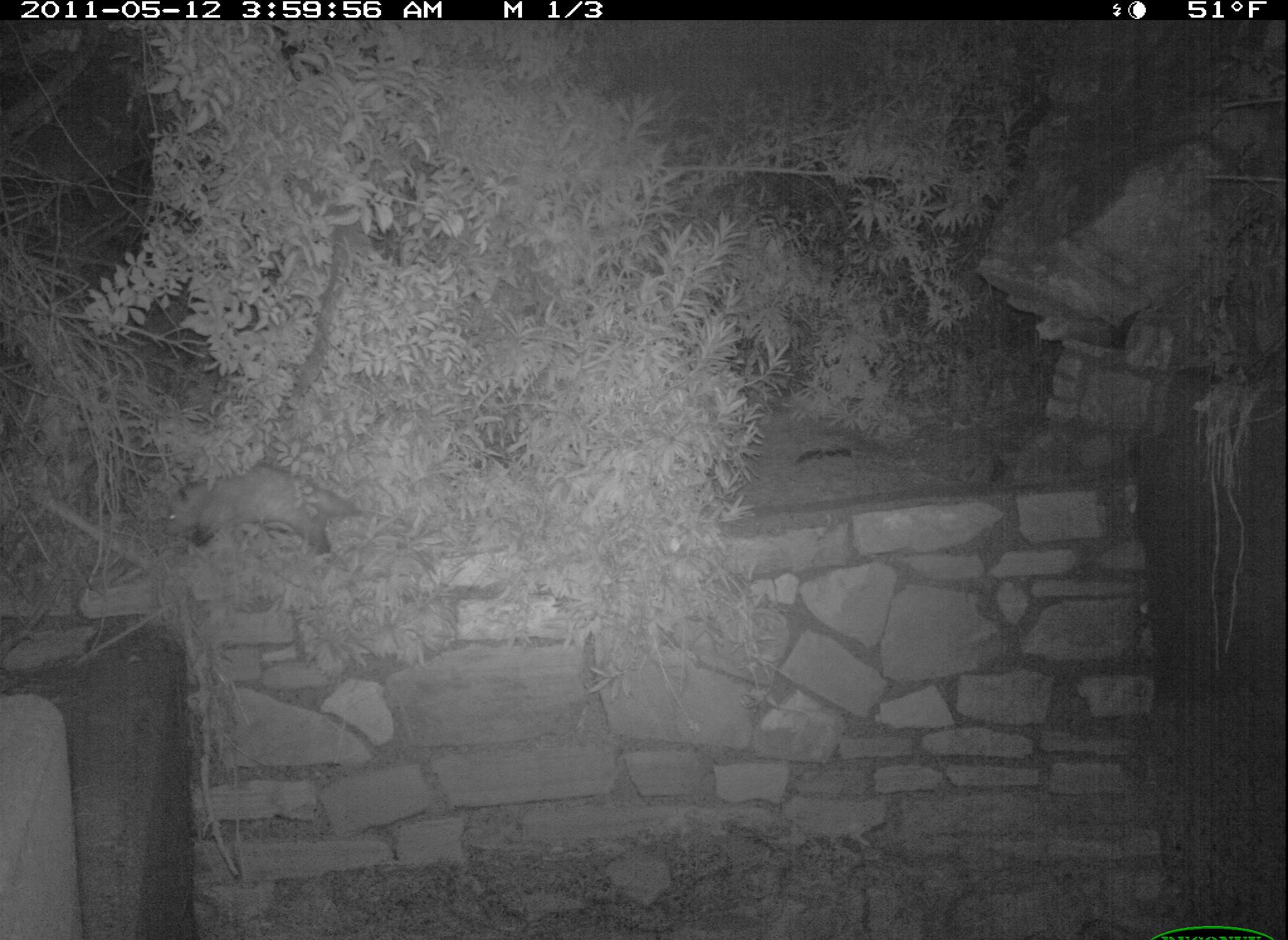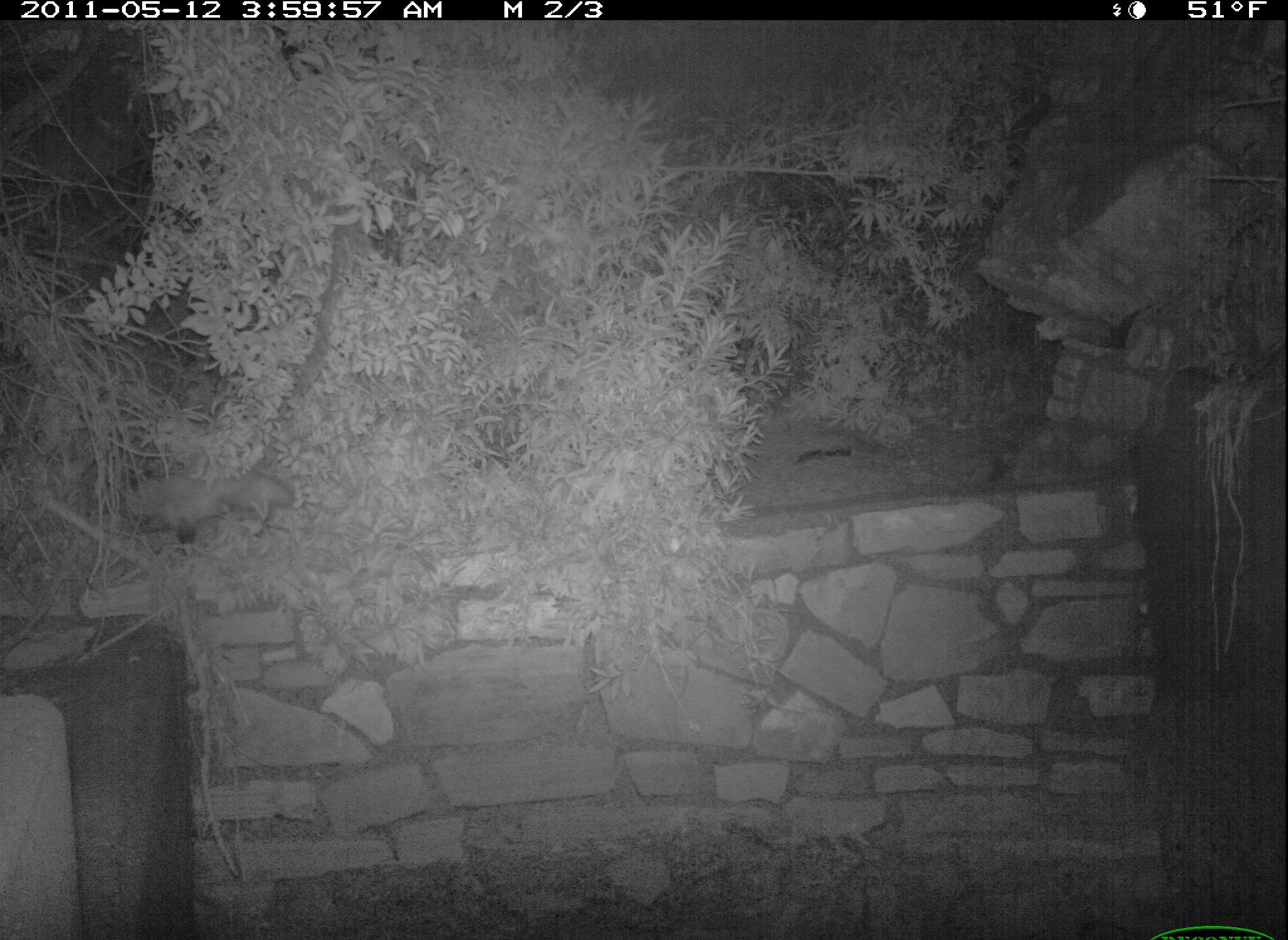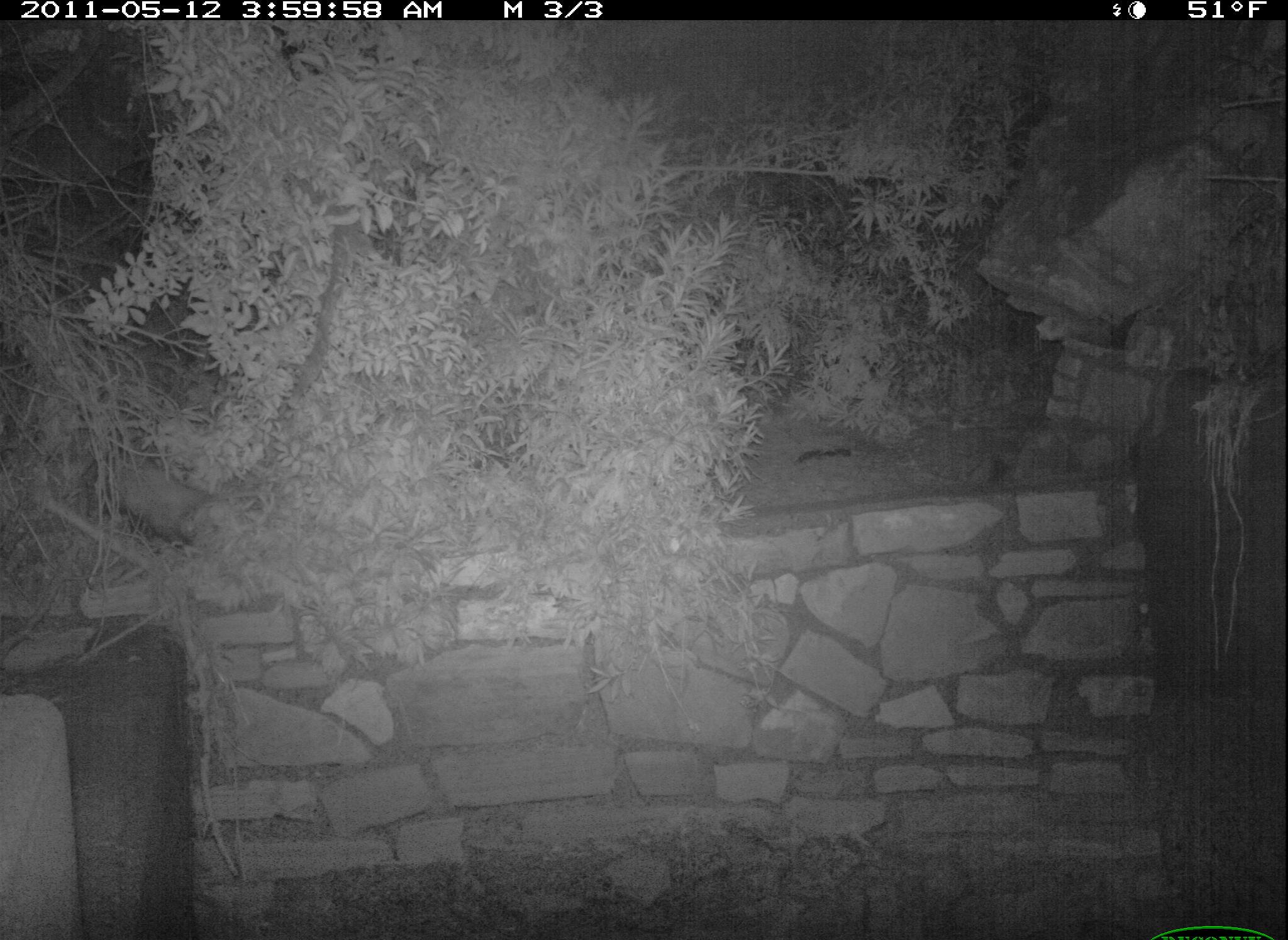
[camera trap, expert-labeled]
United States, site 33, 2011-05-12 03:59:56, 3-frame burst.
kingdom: Animalia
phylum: Chordata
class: Mammalia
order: Didelphimorphia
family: Didelphidae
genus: Didelphis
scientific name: Didelphis virginiana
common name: virginia opossum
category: opossum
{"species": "opossum (virginia opossum) (Didelphis virginiana)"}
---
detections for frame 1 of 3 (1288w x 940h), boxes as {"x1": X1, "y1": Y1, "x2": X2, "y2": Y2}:
opossum: {"x1": 161, "y1": 469, "x2": 419, "y2": 562}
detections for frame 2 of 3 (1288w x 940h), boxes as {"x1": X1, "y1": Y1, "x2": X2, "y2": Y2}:
opossum: {"x1": 119, "y1": 449, "x2": 303, "y2": 556}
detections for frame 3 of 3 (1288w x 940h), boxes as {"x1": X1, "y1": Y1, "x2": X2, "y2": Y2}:
opossum: {"x1": 48, "y1": 430, "x2": 253, "y2": 554}